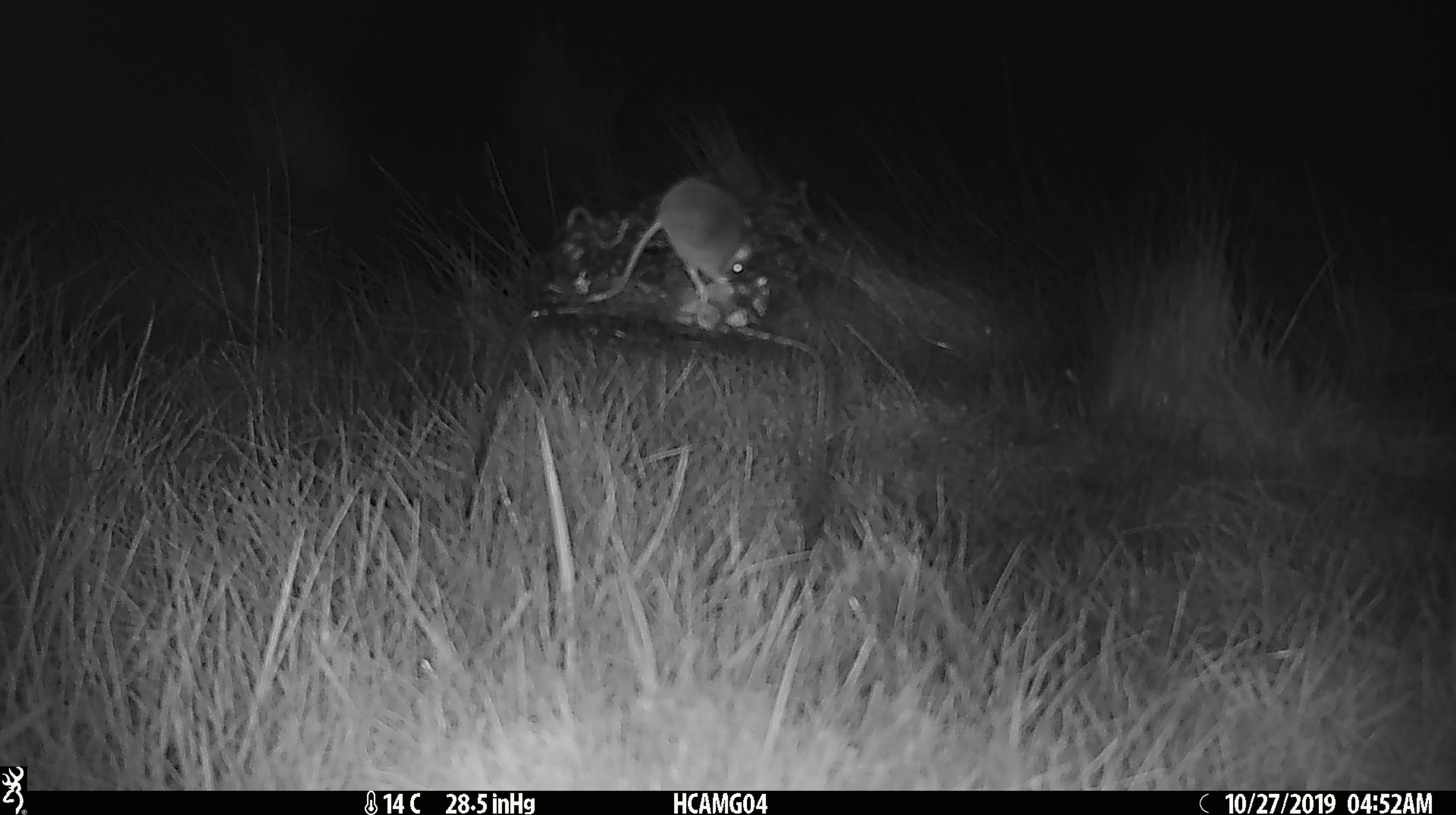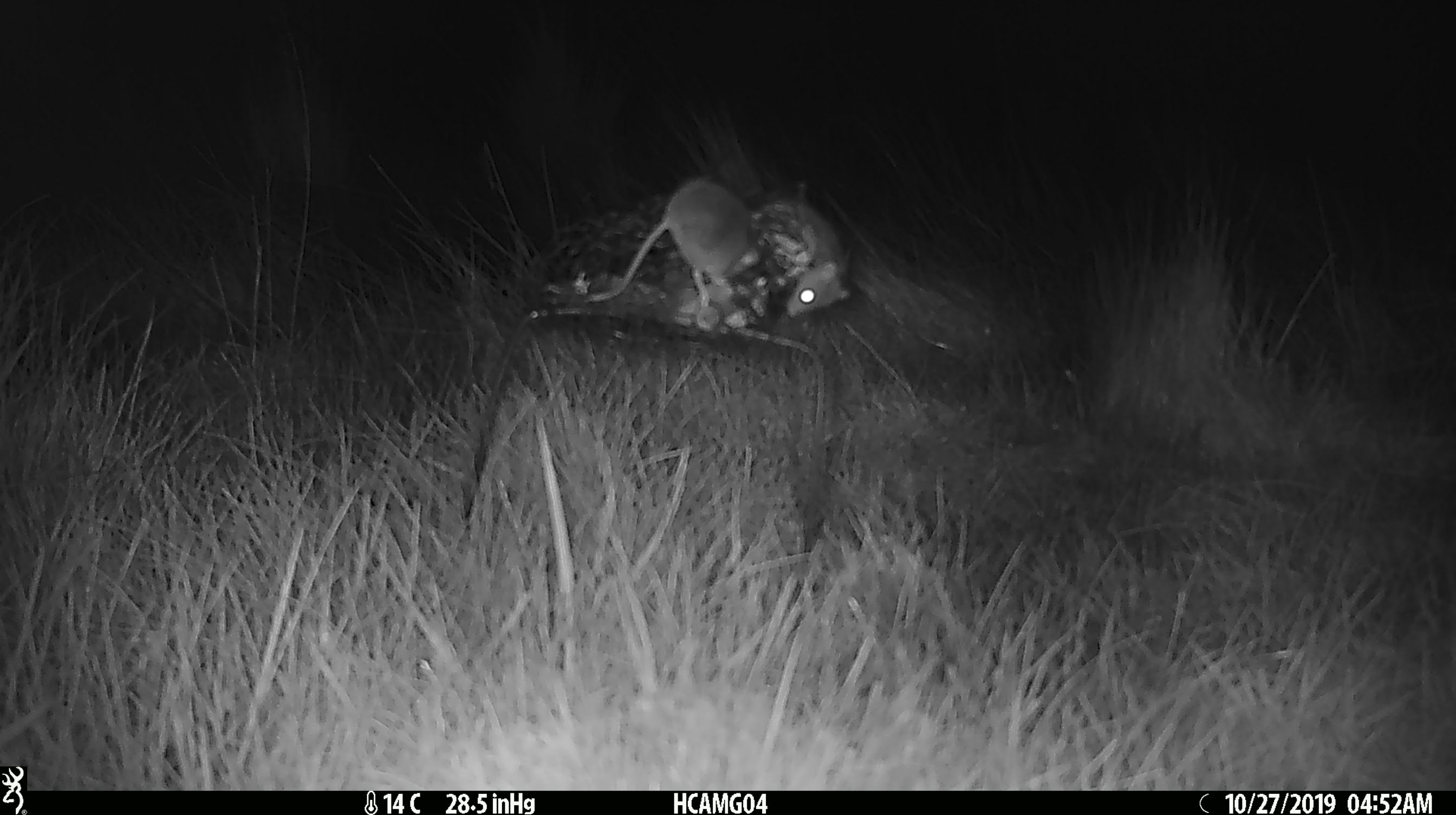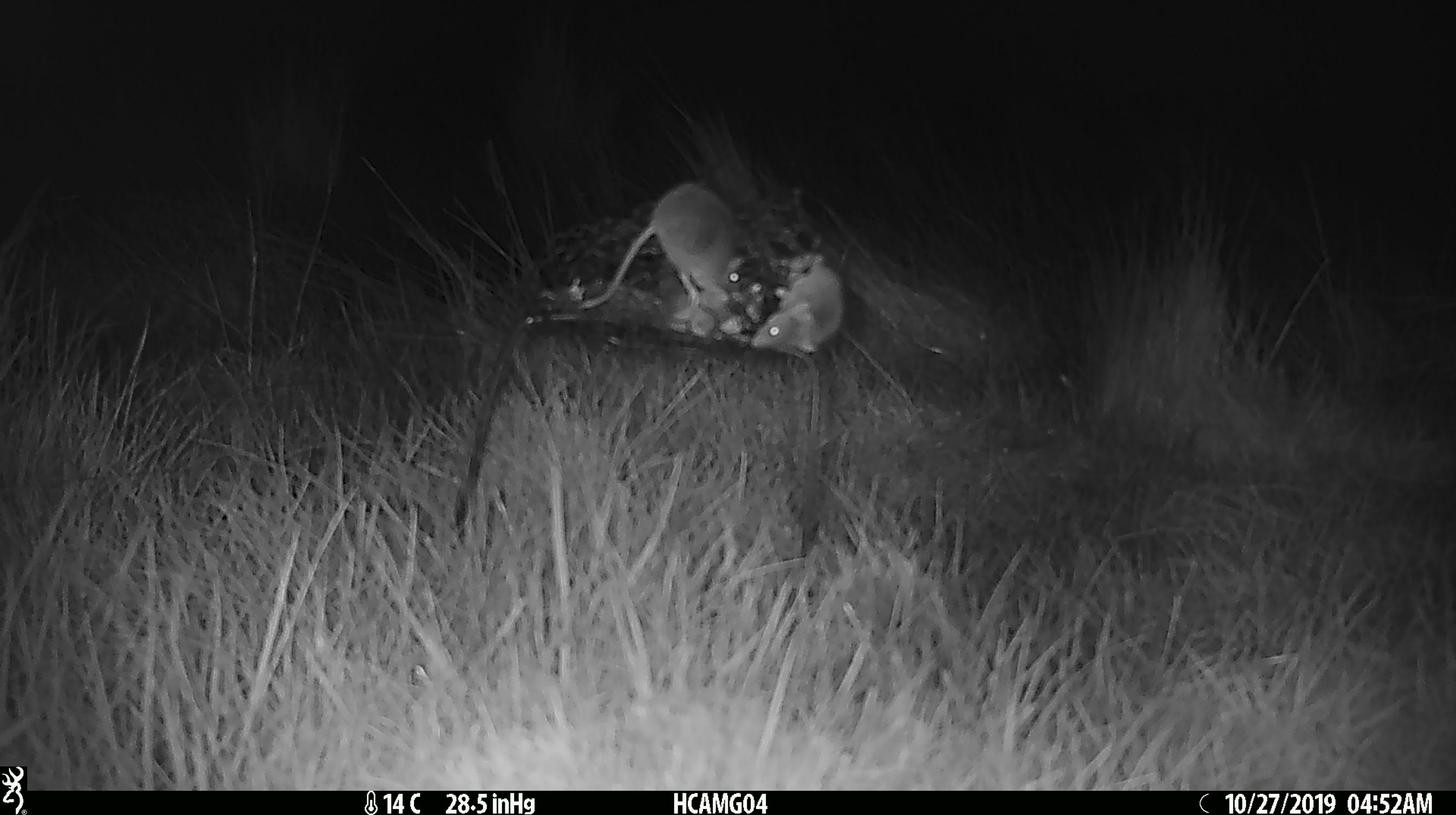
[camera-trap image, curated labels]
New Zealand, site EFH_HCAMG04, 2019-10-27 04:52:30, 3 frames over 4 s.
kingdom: Animalia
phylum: Chordata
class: Mammalia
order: Rodentia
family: Muridae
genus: Mus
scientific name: Mus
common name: mouse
Mouse (Mus).